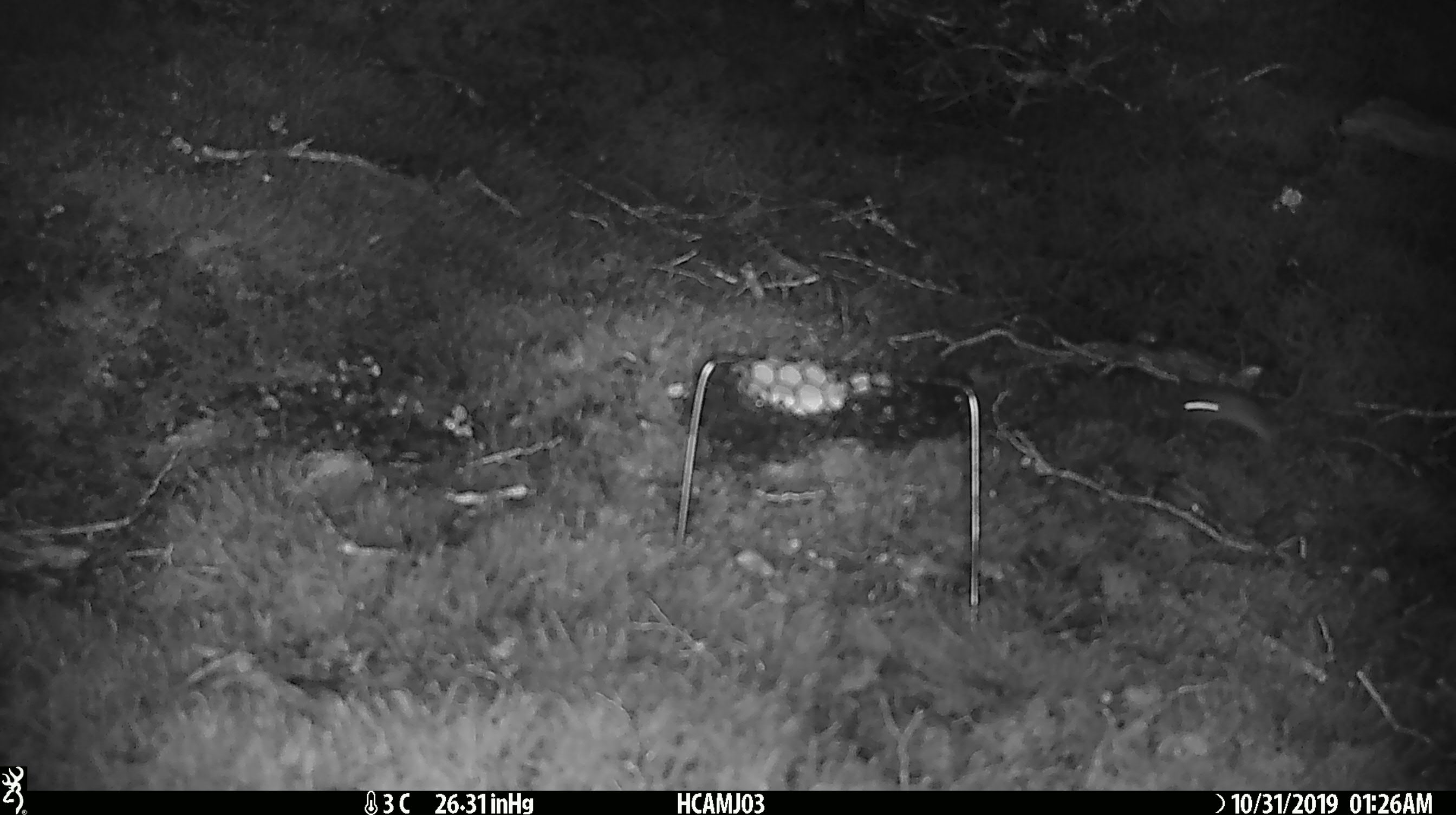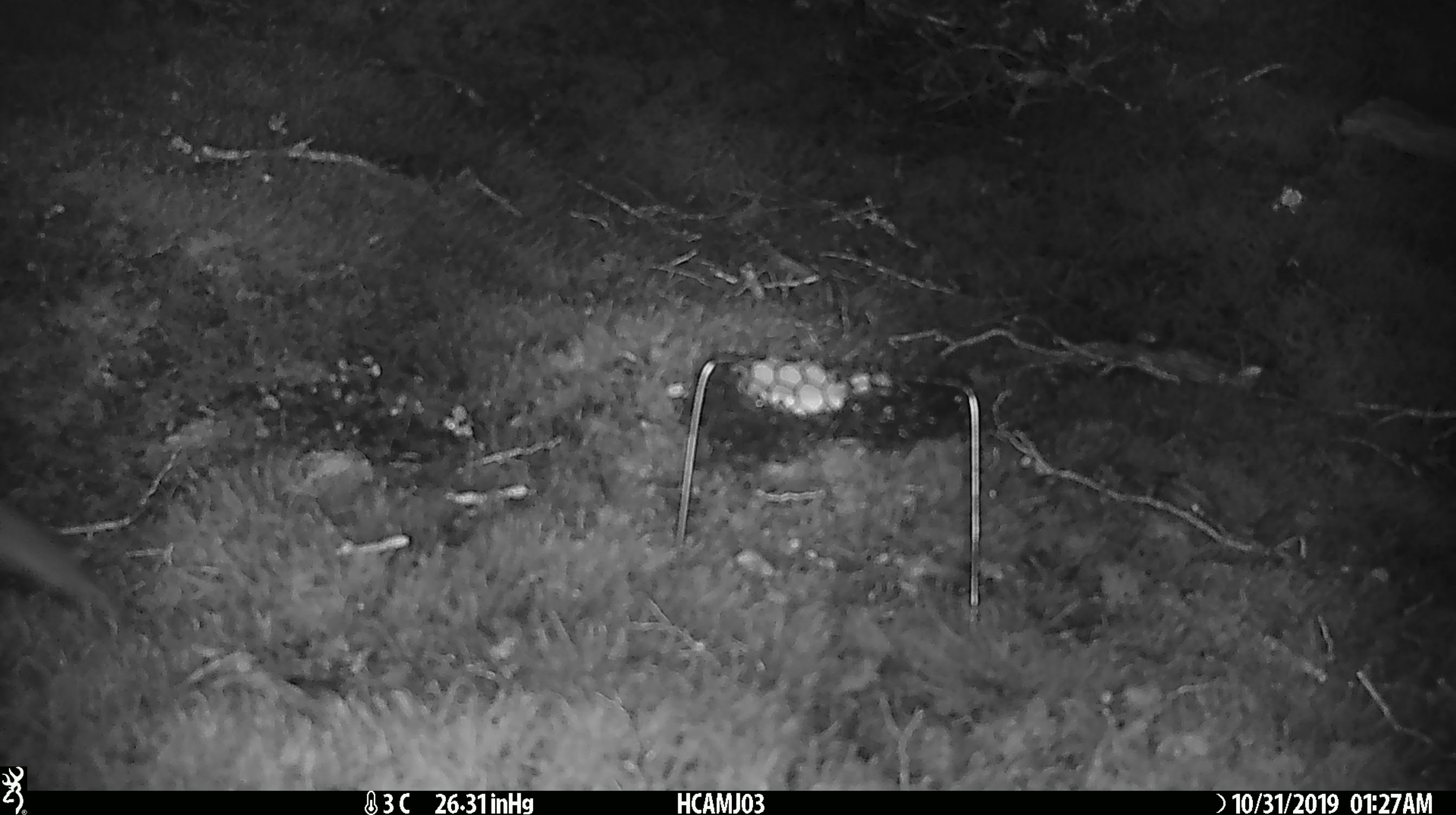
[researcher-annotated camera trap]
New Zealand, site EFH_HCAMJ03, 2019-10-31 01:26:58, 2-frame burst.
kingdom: Animalia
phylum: Chordata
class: Mammalia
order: Rodentia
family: Muridae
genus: Mus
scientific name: Mus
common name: mouse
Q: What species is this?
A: Mouse (Mus).